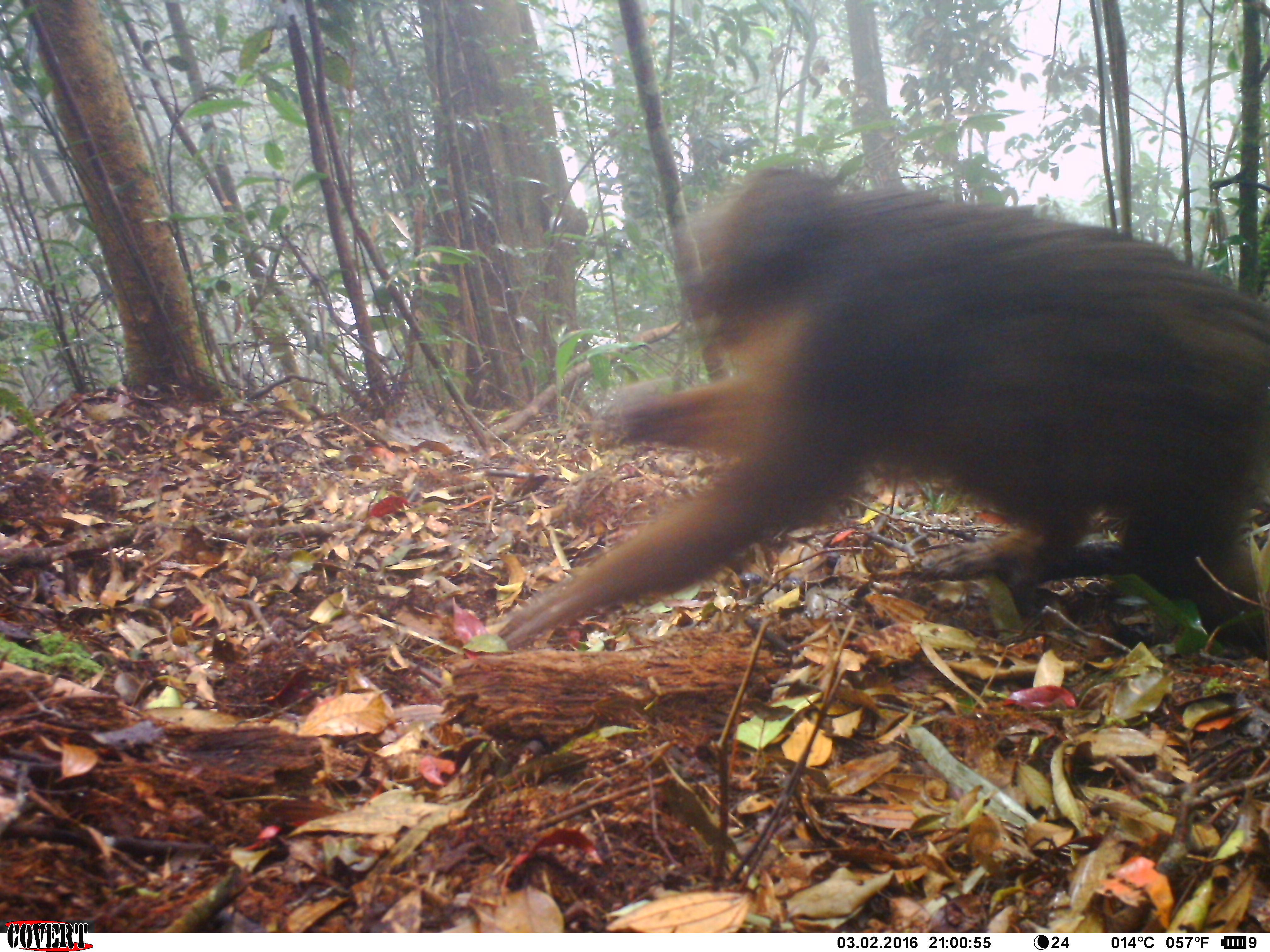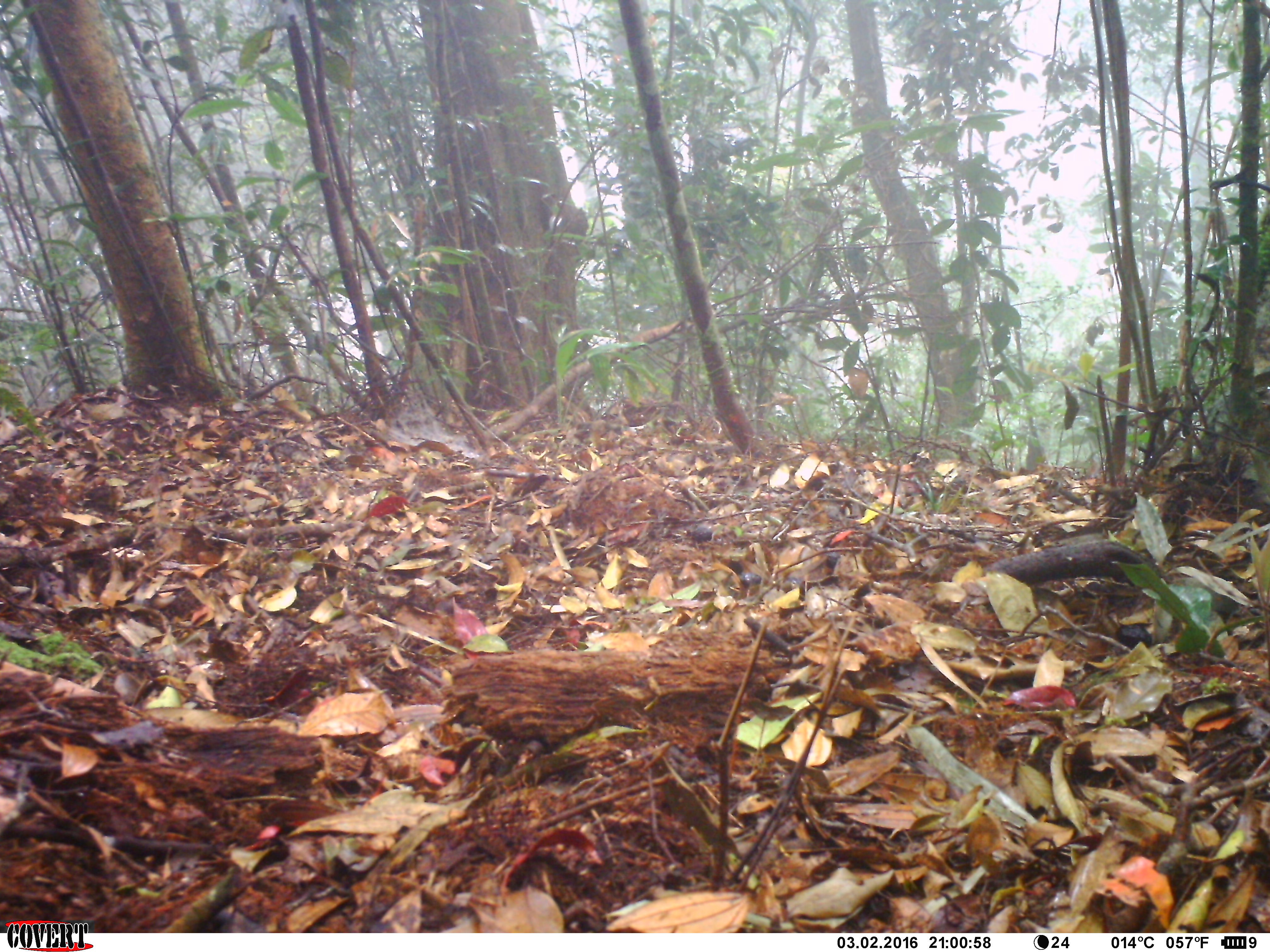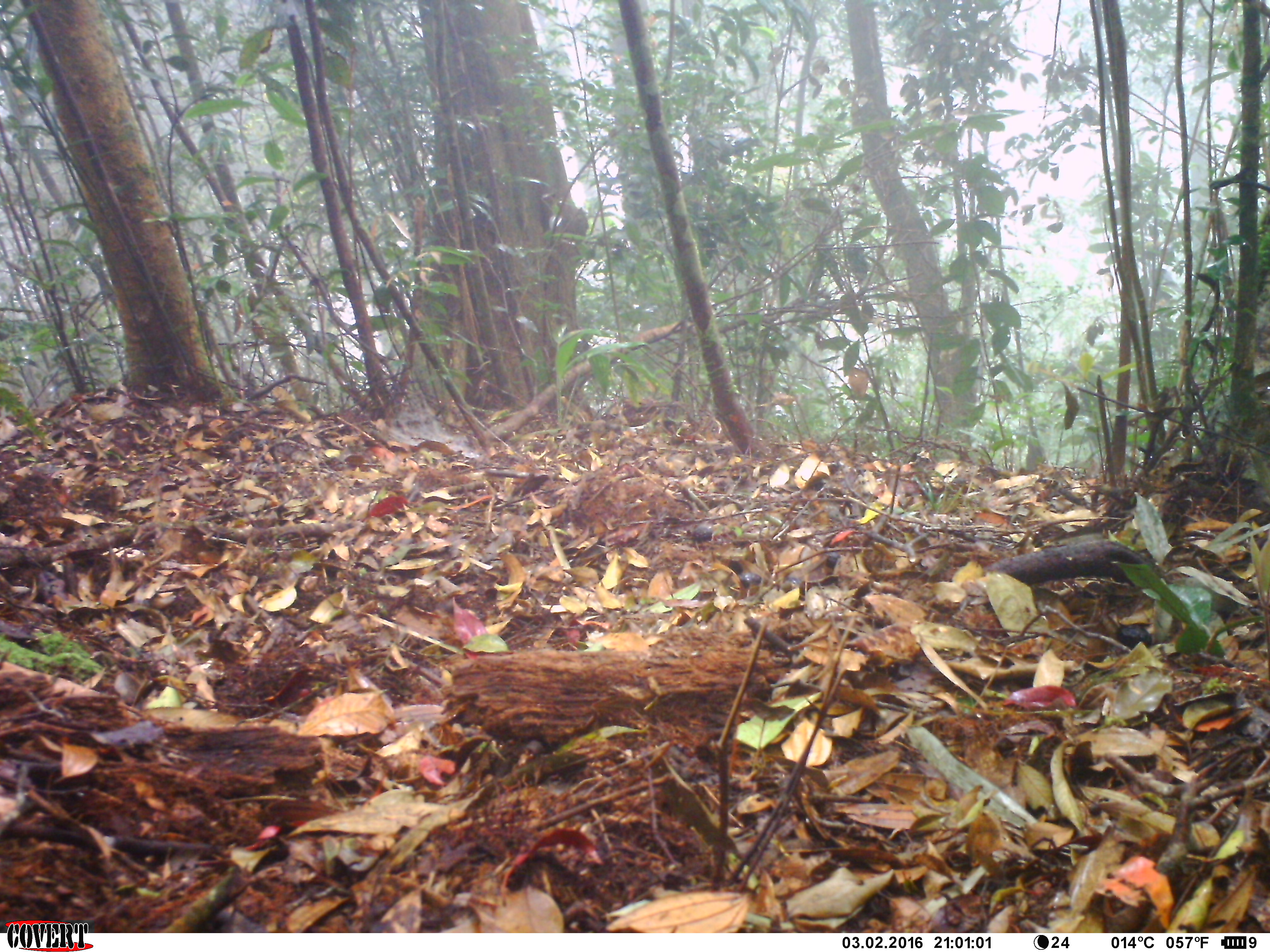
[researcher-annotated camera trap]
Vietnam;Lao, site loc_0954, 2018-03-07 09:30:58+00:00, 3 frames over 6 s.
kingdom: Animalia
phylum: Chordata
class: Mammalia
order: Primates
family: Cercopithecidae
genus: Macaca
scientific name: Macaca arctoides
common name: stump-tailed macaque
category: stump tailed macaque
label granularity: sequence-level